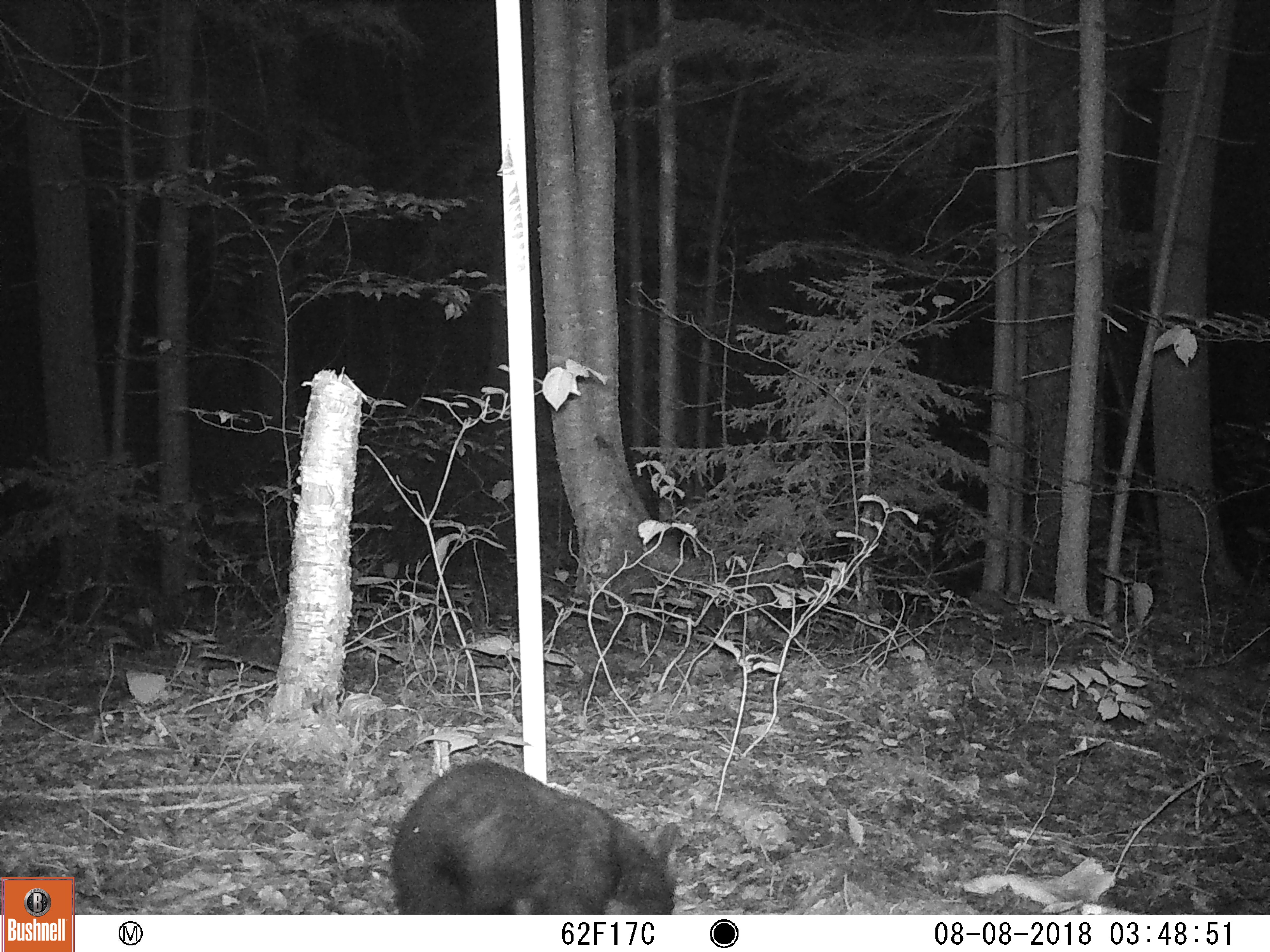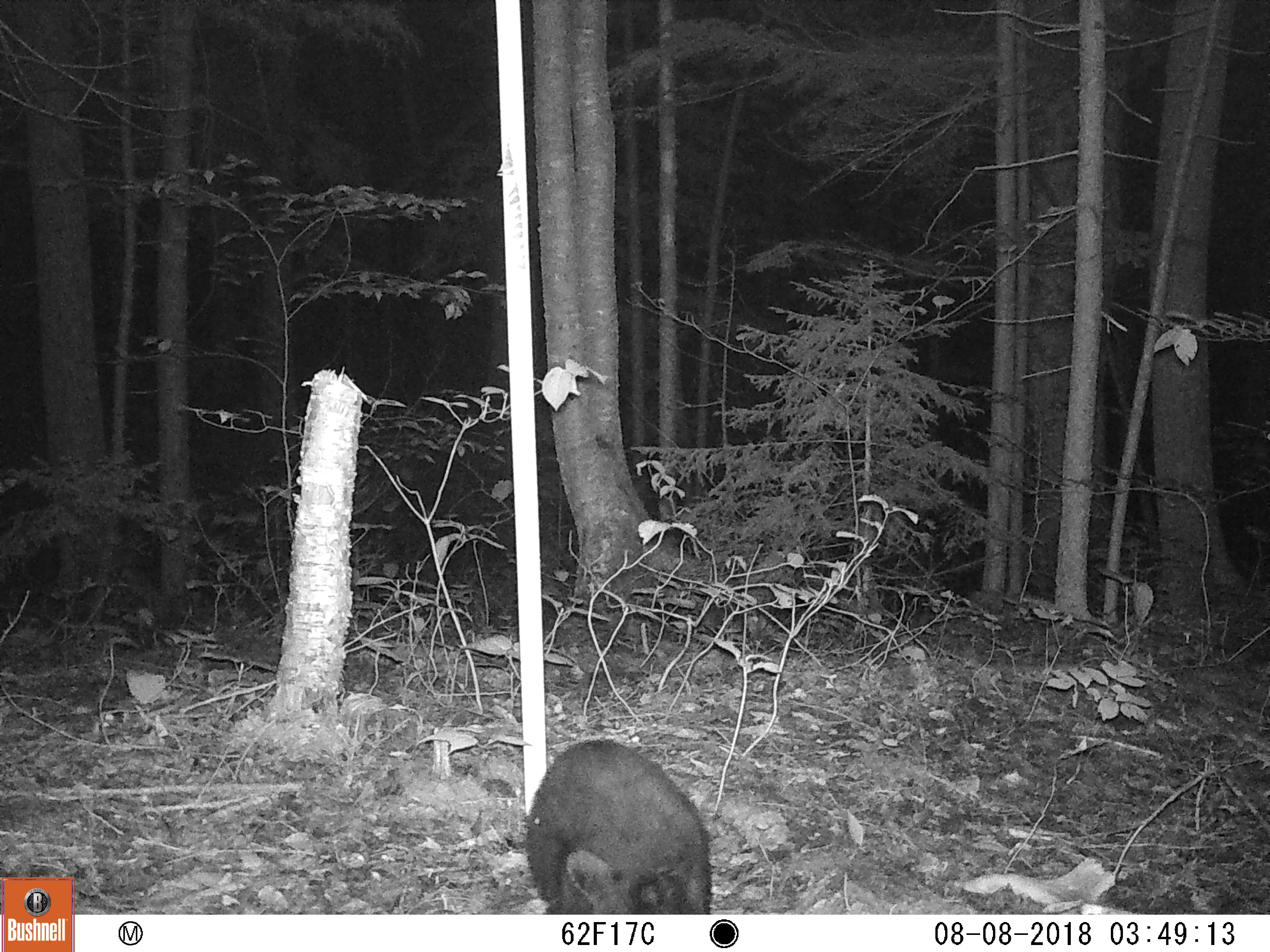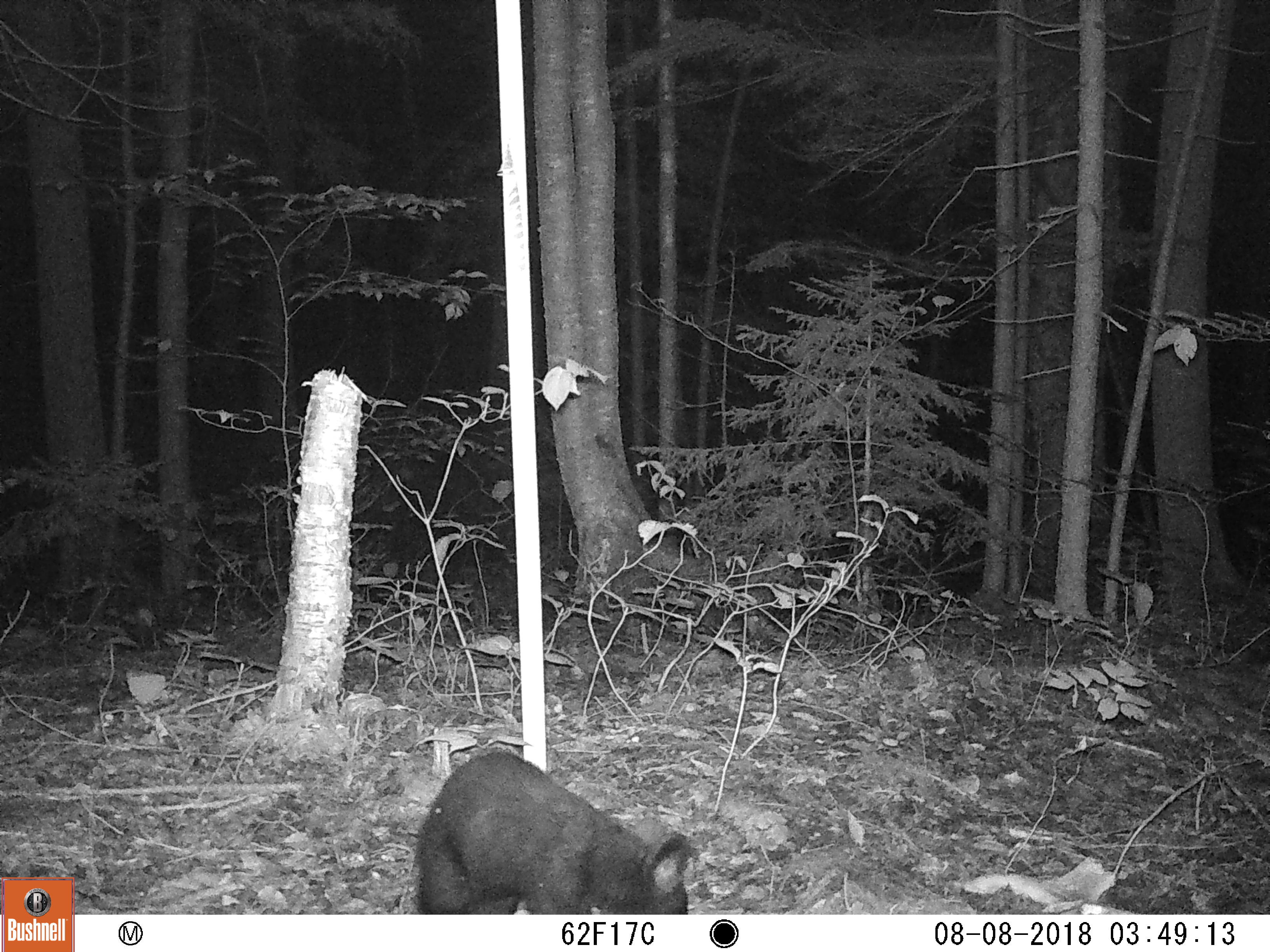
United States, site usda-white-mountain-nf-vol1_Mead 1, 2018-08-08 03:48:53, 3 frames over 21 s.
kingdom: Animalia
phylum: Chordata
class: Mammalia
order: Carnivora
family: Ursidae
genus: Ursus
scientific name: Ursus americanus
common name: black bear